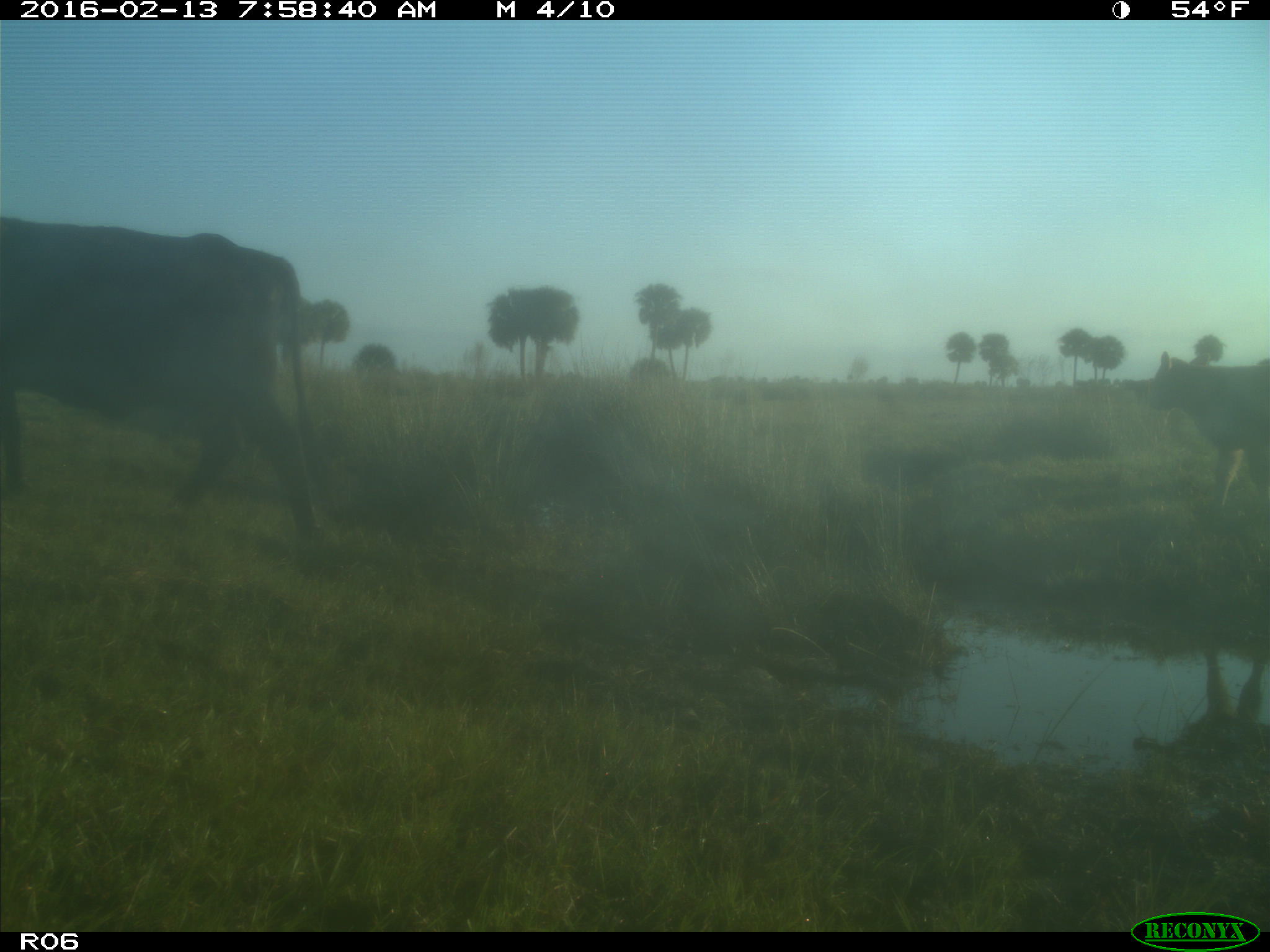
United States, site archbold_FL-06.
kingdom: Animalia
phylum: Chordata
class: Mammalia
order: Artiodactyla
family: Bovidae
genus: Bos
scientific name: Bos taurus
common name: domestic cow